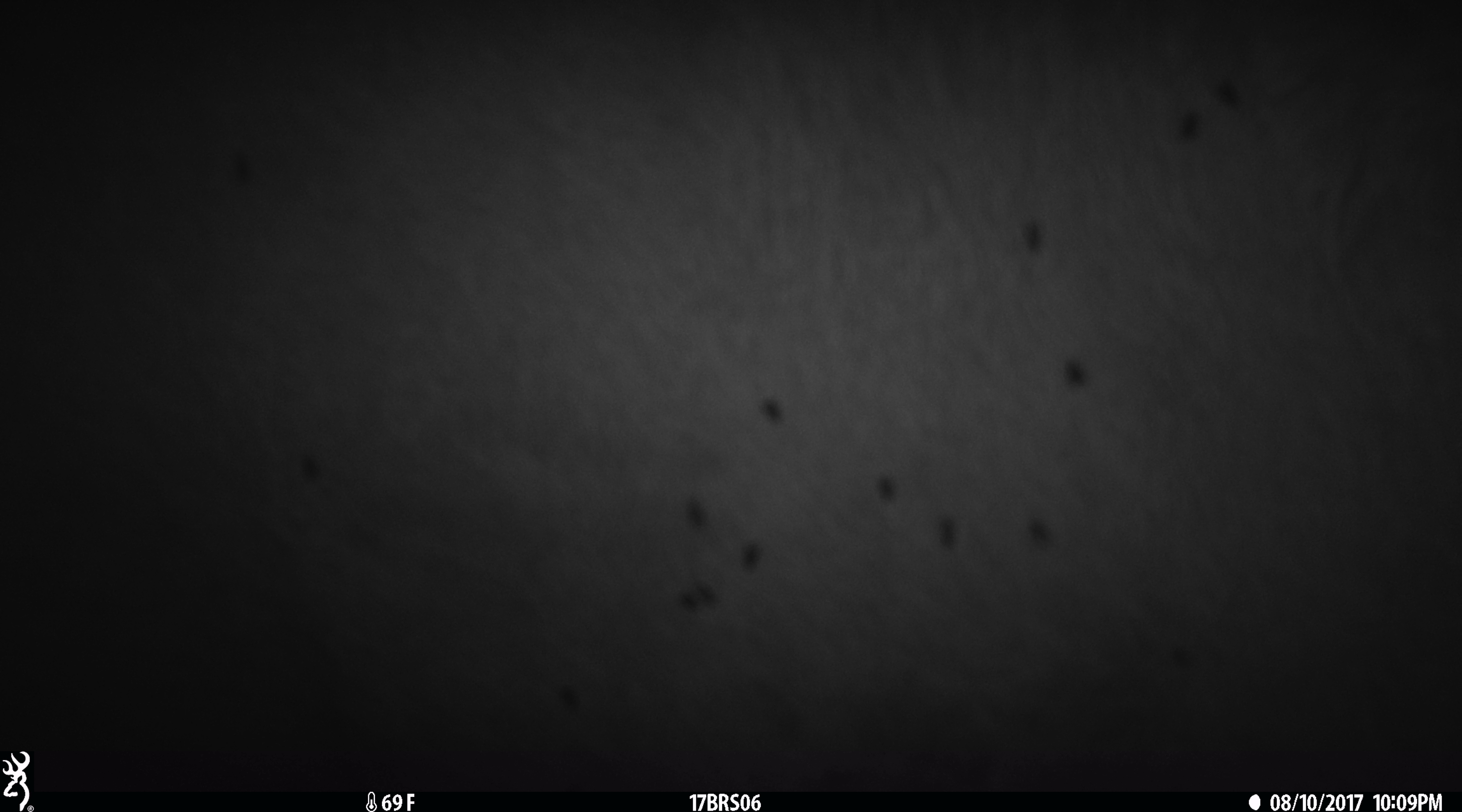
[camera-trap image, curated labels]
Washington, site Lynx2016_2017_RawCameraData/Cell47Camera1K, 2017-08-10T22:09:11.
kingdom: Animalia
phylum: Chordata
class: Mammalia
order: Artiodactyla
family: Bovidae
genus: Bos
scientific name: Bos taurus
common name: domestic cattle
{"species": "domestic cattle (Bos taurus)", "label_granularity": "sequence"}